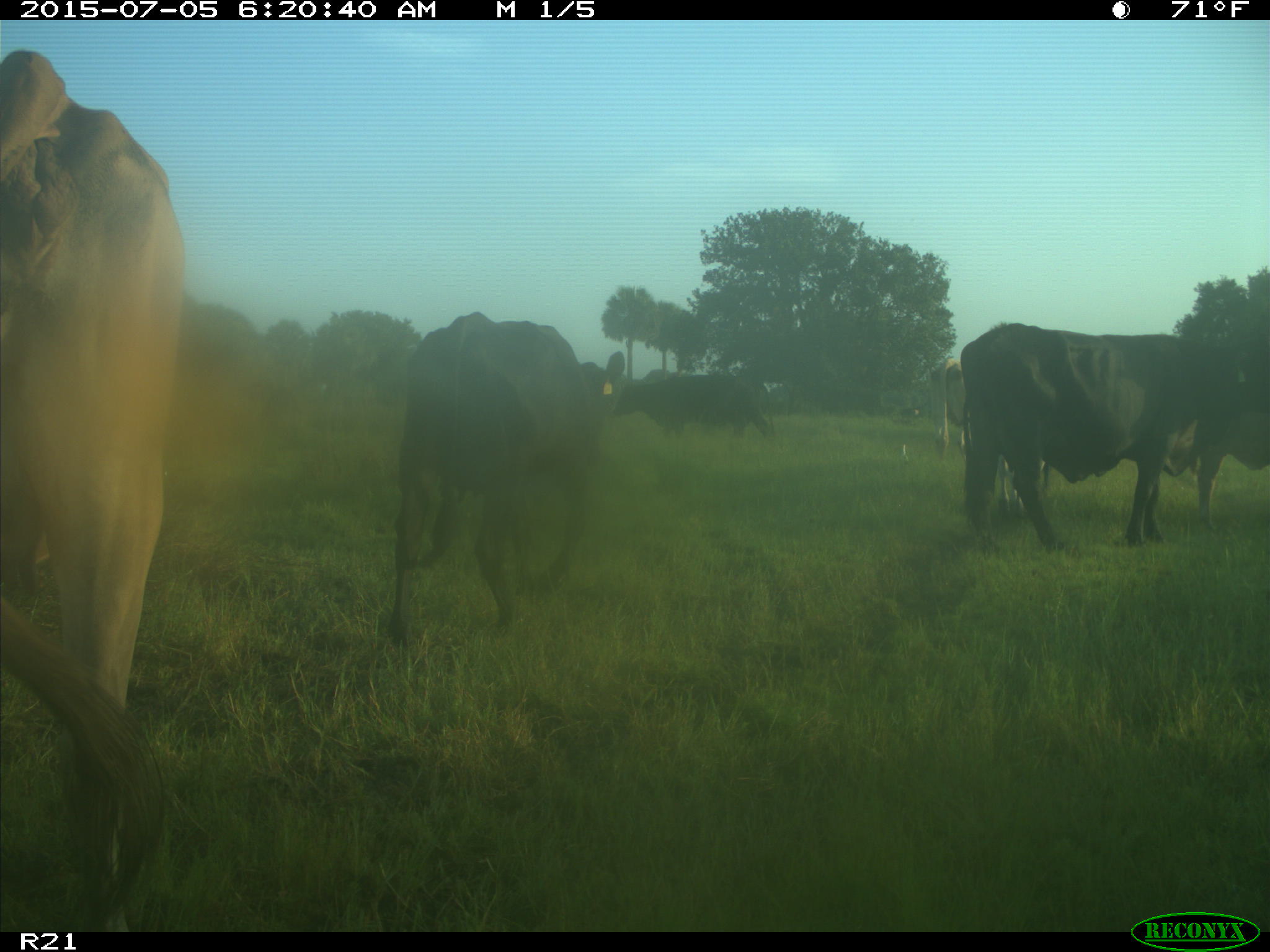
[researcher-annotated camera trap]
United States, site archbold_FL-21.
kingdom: Animalia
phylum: Chordata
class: Mammalia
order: Artiodactyla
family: Bovidae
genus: Bos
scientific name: Bos taurus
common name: domestic cow